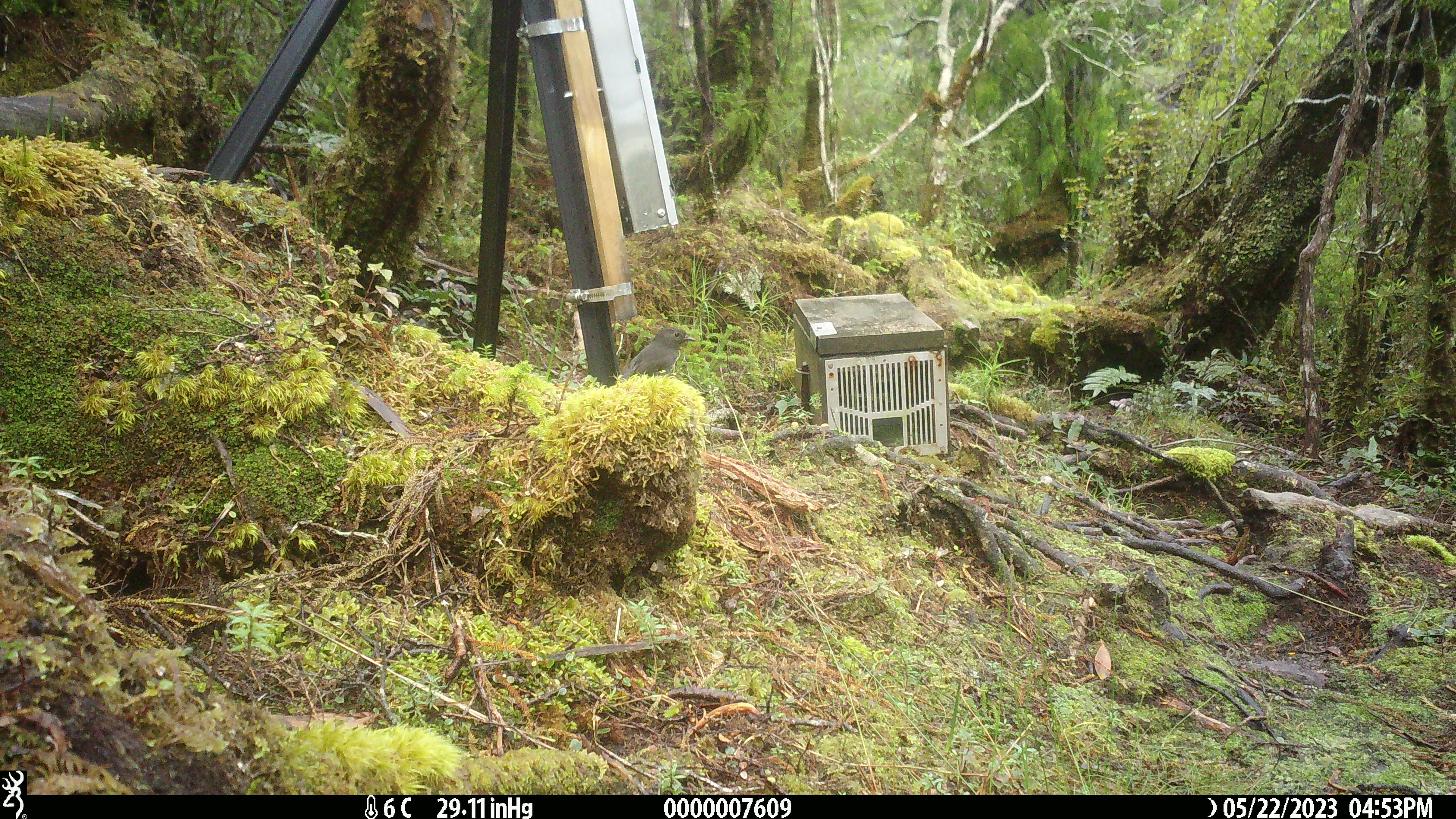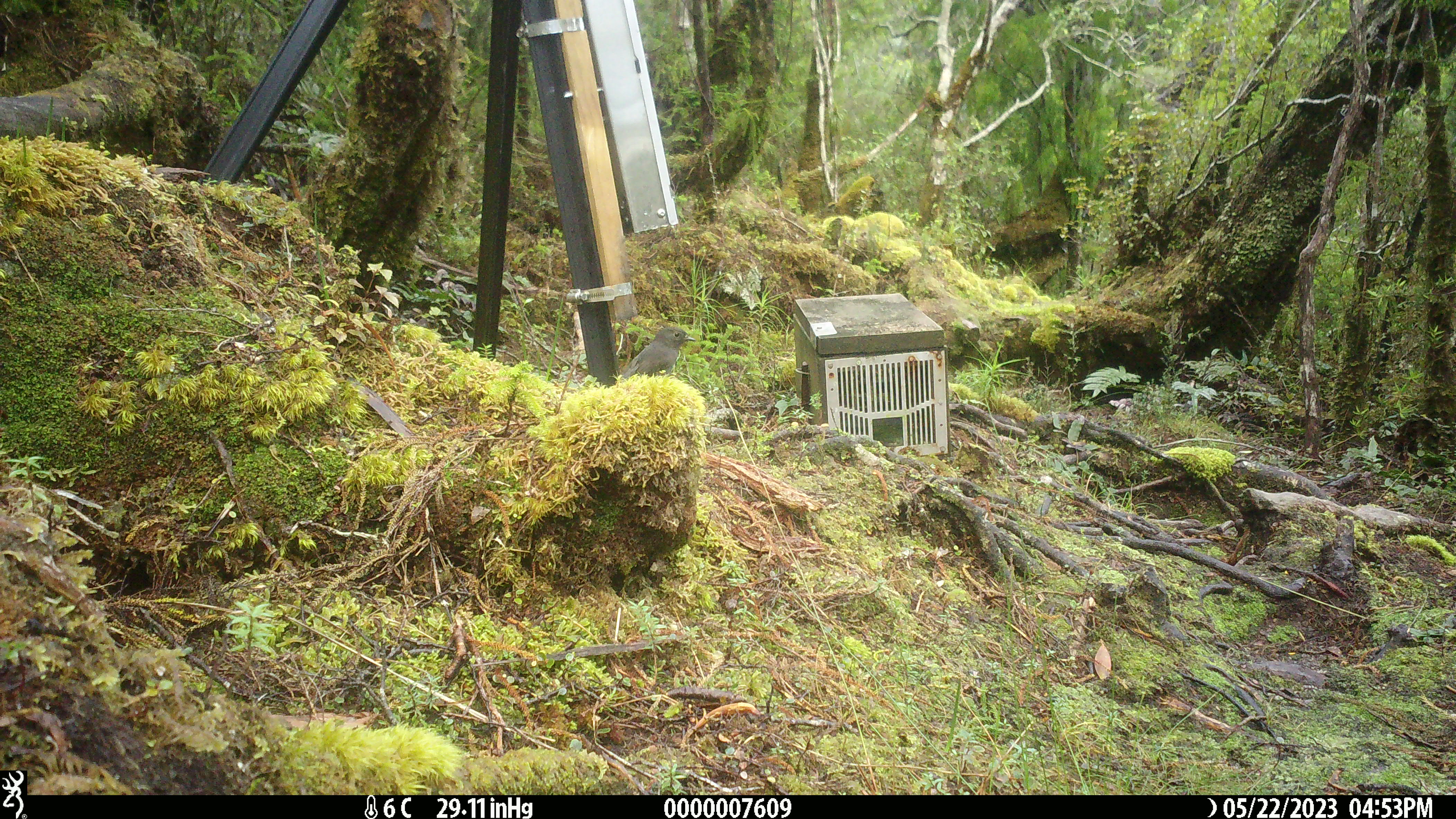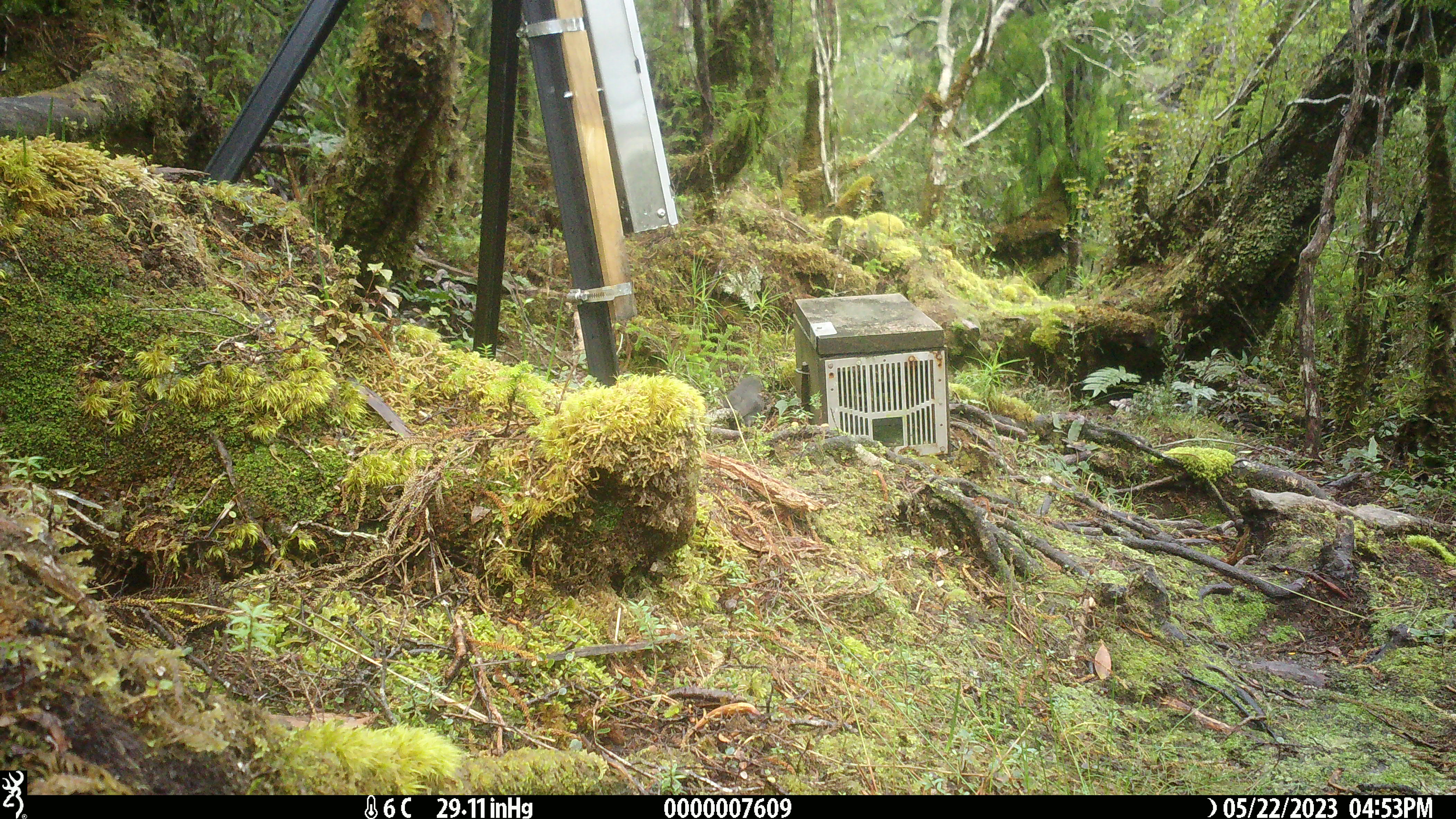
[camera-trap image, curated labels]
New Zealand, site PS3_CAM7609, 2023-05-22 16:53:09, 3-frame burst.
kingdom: Animalia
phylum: Chordata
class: Aves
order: Passeriformes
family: Petroicidae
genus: Petroica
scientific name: Petroica australis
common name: new zealand robin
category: robin